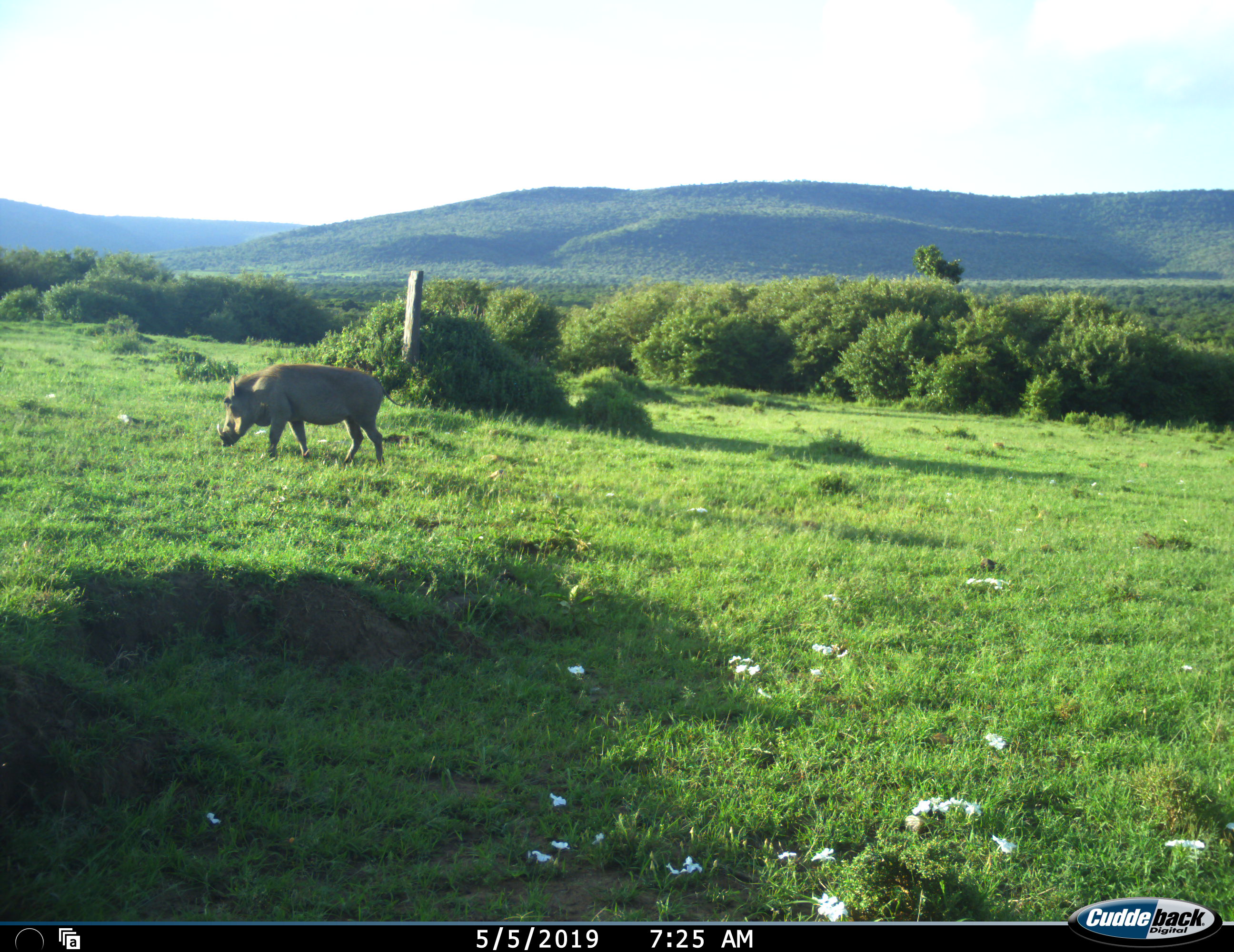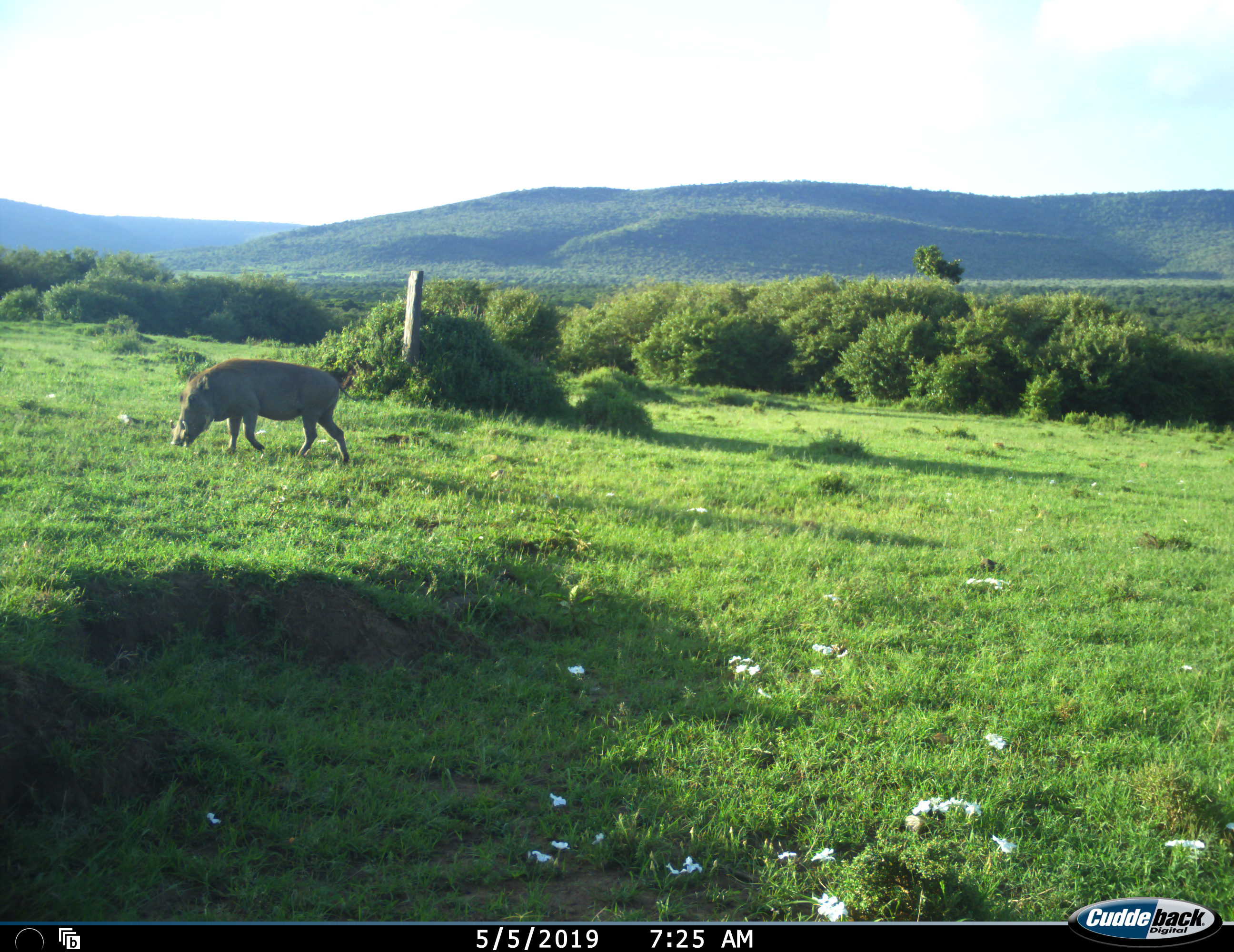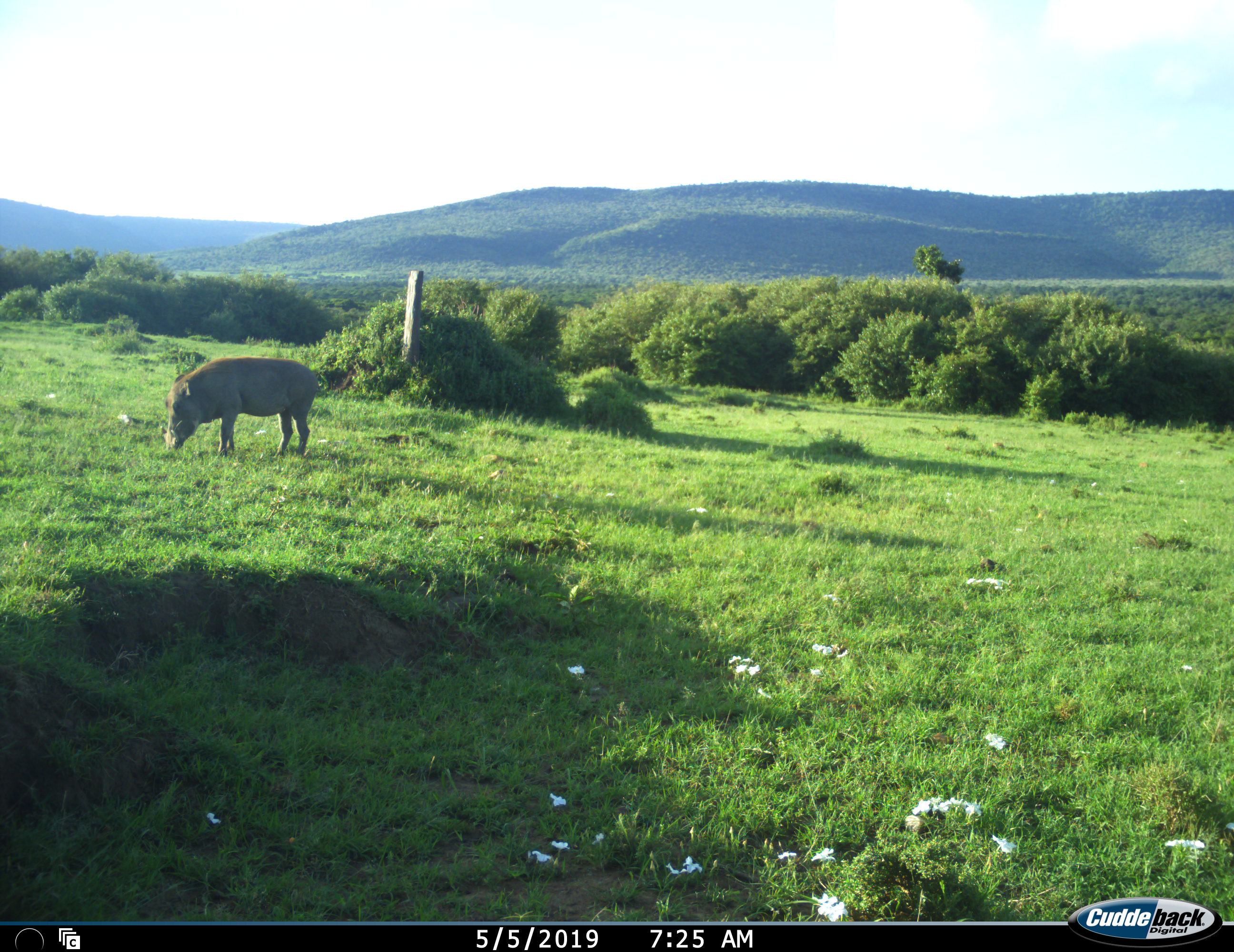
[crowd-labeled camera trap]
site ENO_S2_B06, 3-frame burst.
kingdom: Animalia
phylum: Chordata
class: Mammalia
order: Artiodactyla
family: Suidae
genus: Phacochoerus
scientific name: Phacochoerus africanus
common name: warthog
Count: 1.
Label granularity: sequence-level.